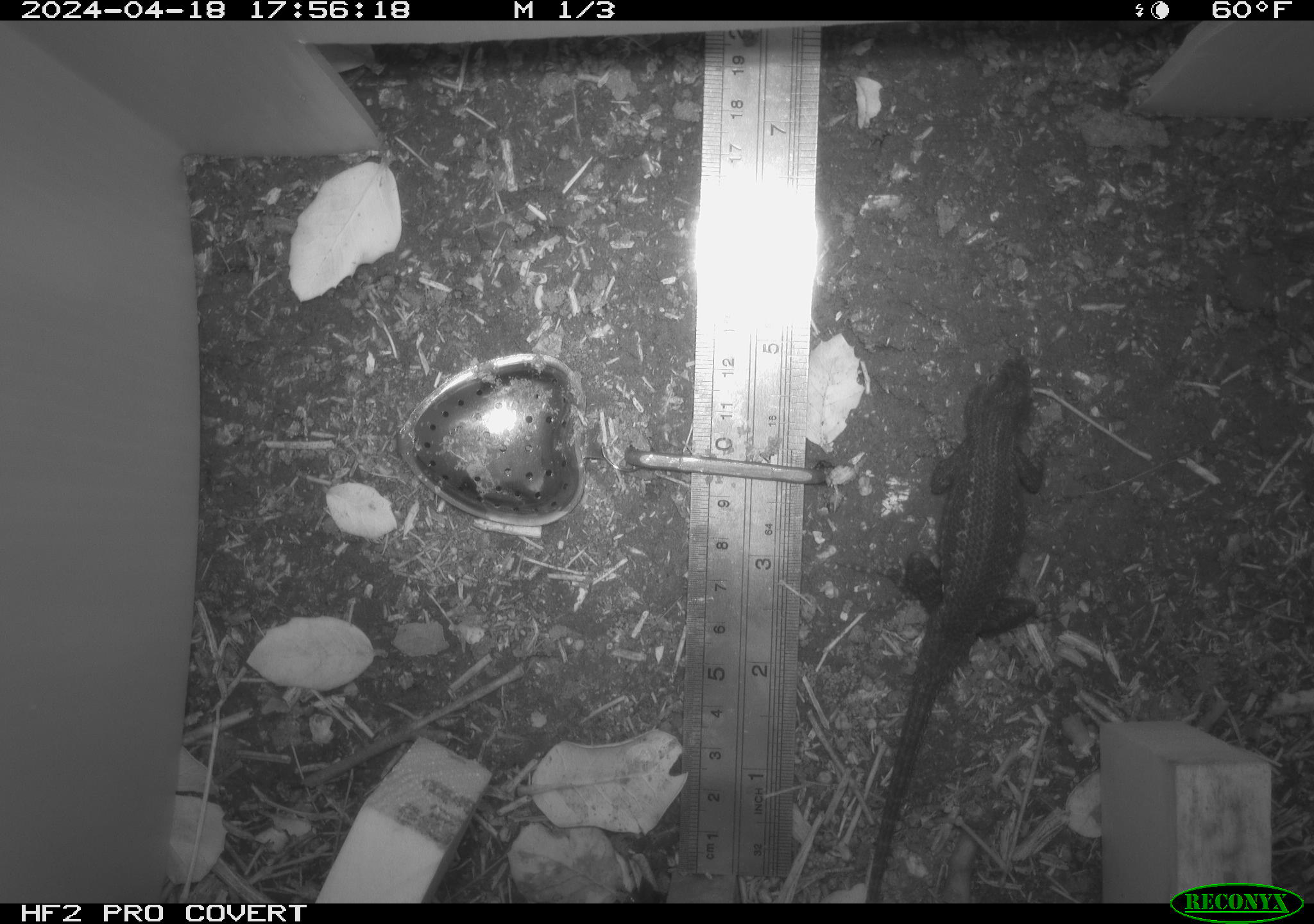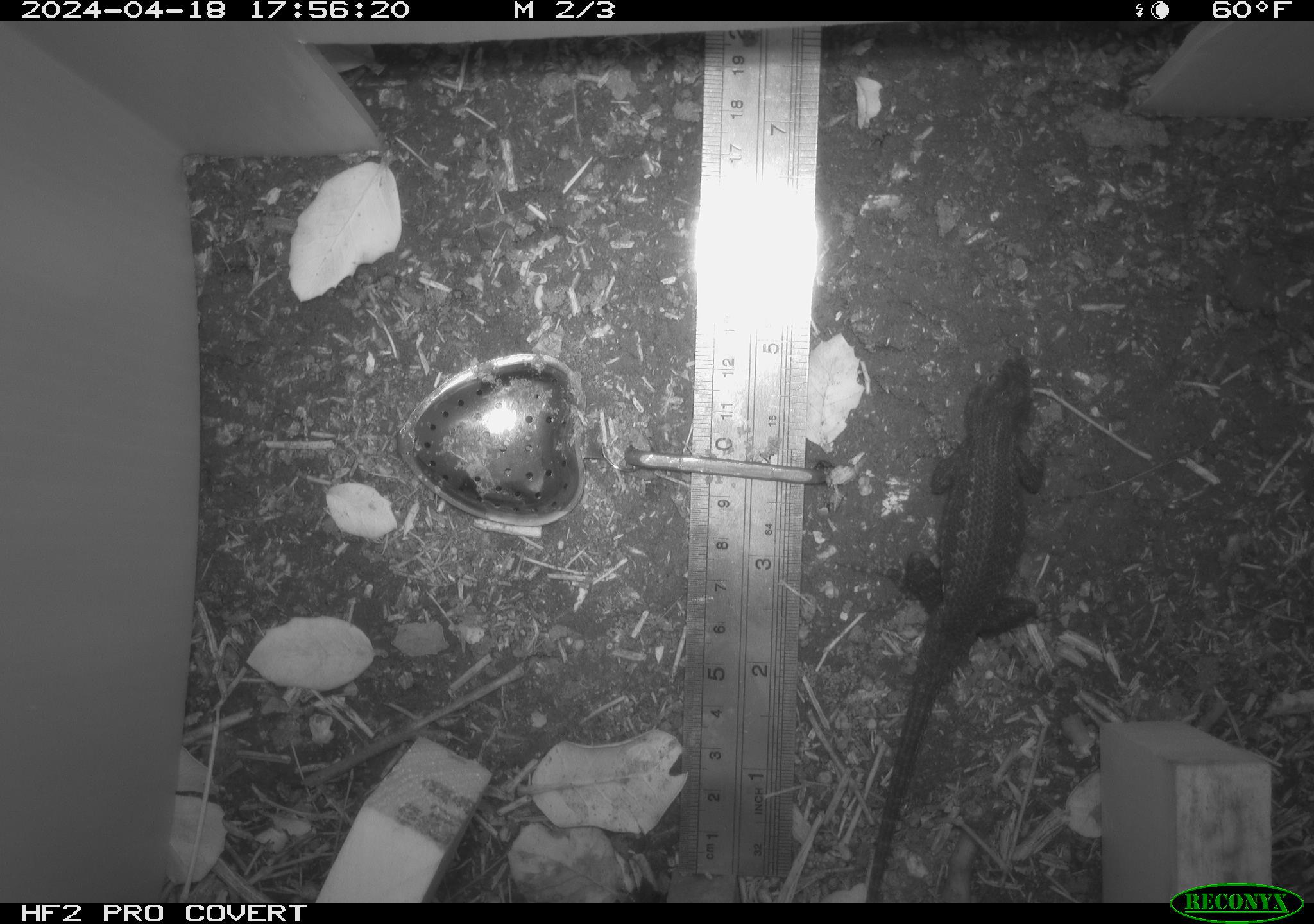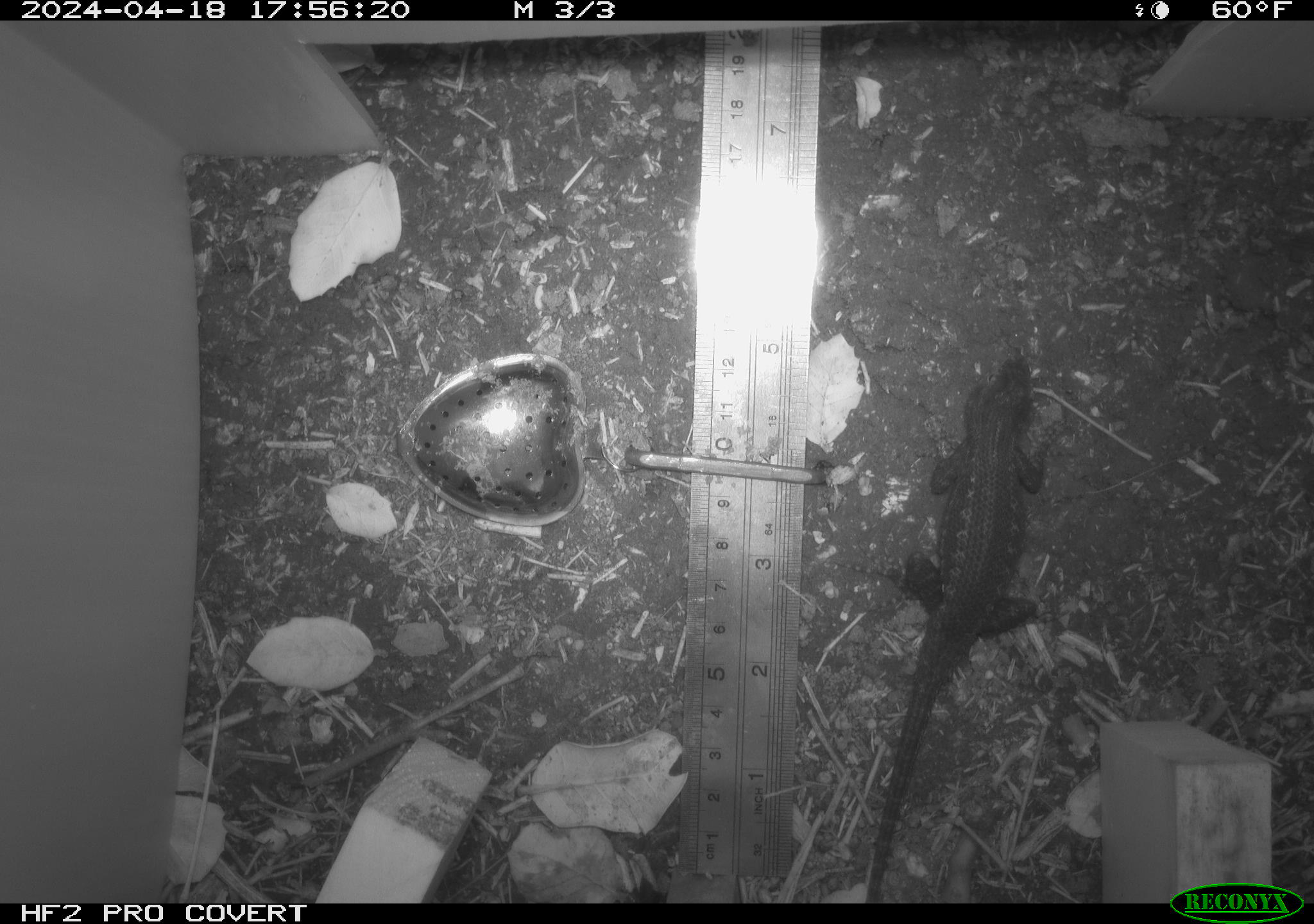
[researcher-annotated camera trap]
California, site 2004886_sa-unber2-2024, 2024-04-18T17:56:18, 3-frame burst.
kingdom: Animalia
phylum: Chordata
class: Reptilia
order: Squamata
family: Phrynosomatidae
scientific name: Phrynosomatidae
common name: phrynosomatid lizards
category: phrynosomatidae family